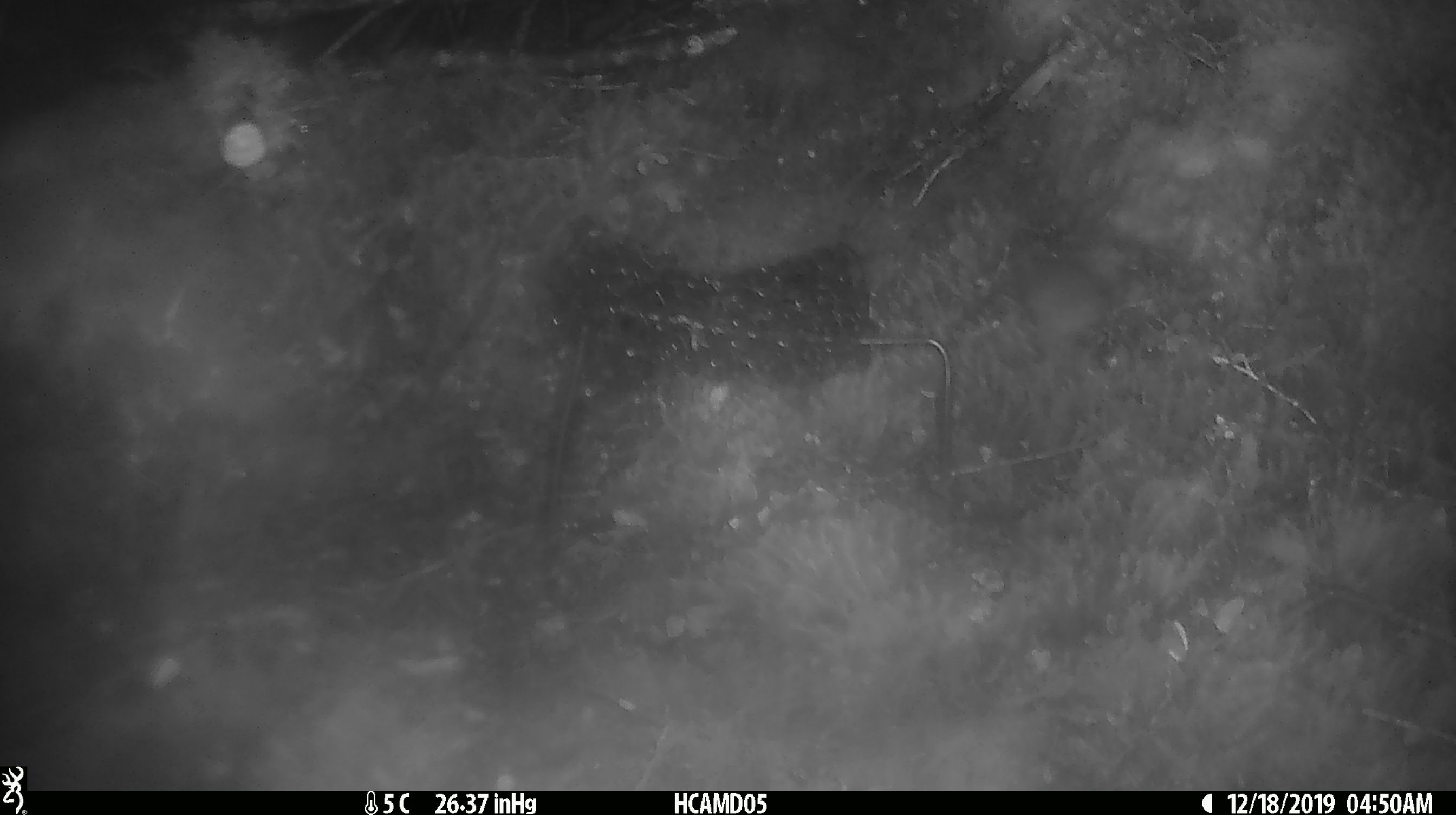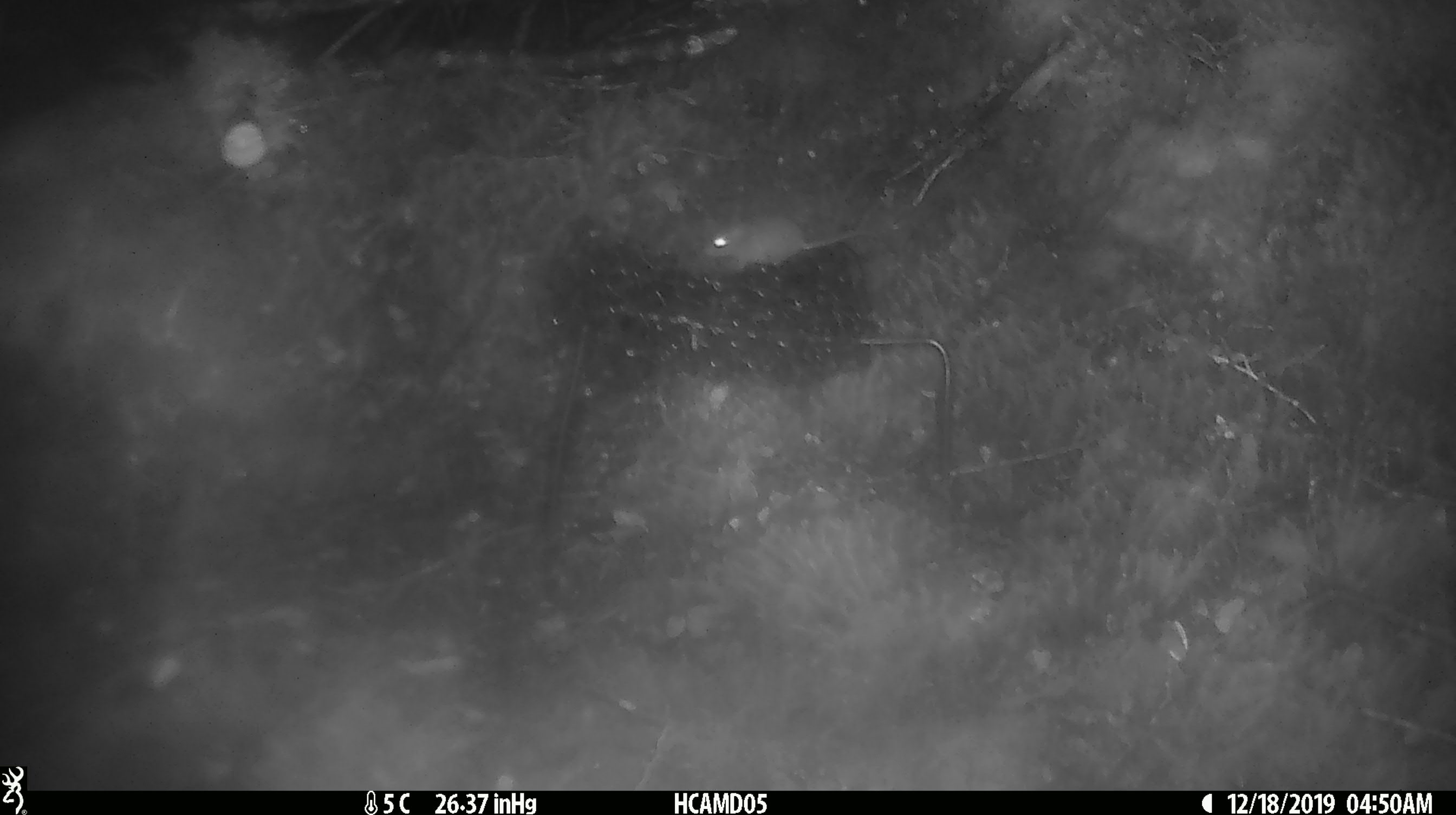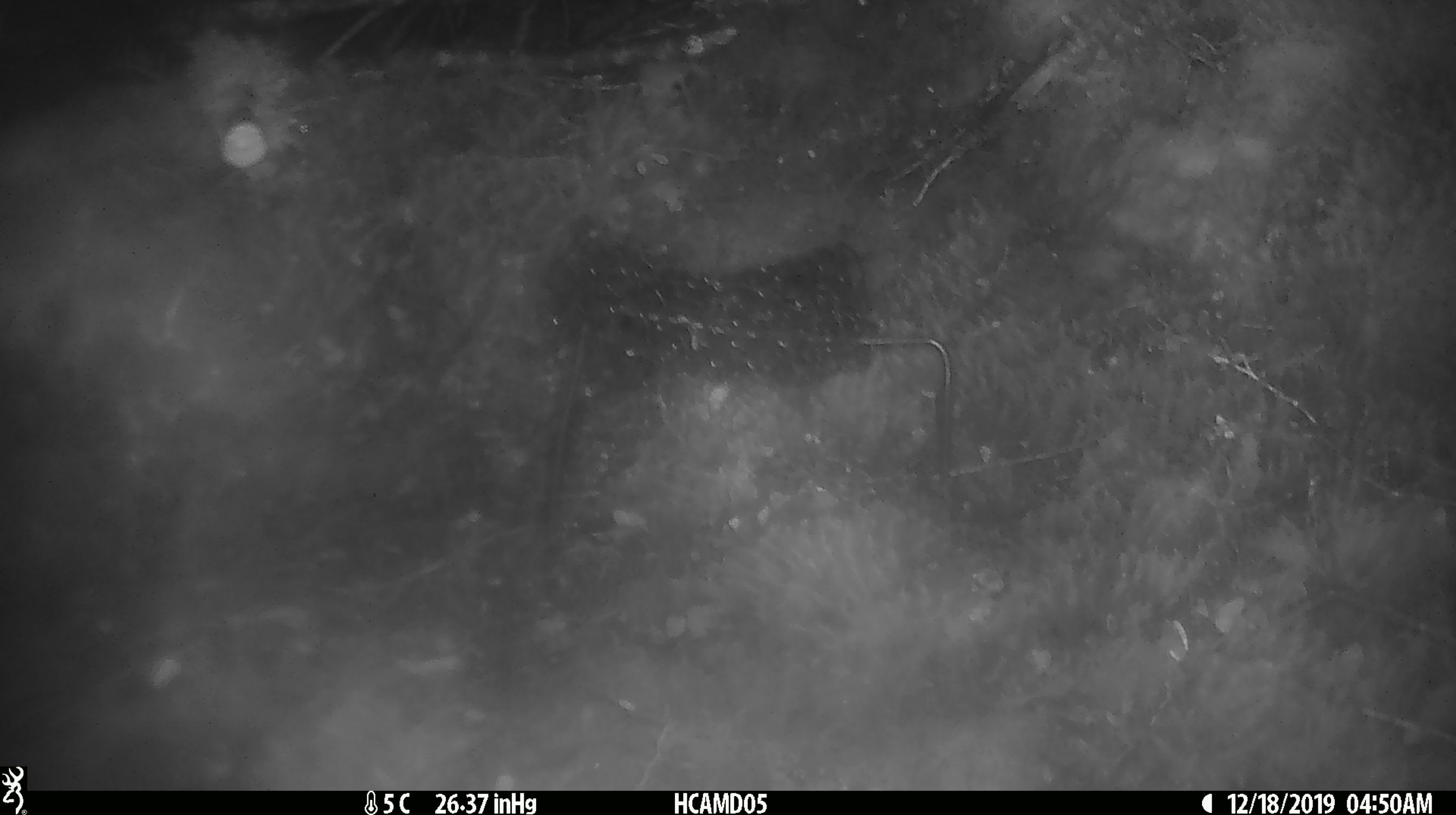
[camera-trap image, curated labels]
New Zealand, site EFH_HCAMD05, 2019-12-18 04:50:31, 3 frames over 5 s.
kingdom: Animalia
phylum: Chordata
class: Mammalia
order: Rodentia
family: Muridae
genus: Mus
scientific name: Mus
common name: mouse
Mouse (Mus).